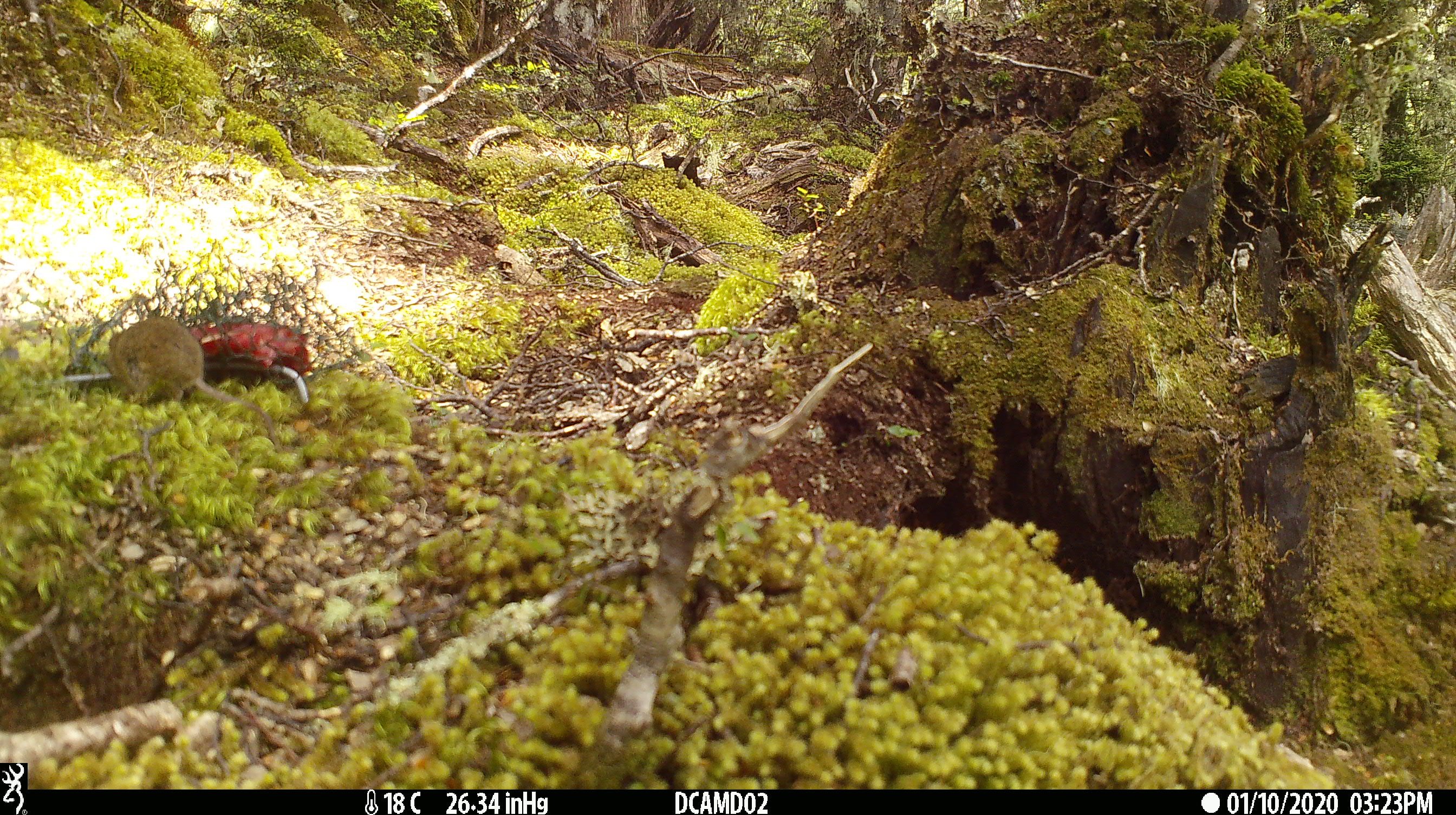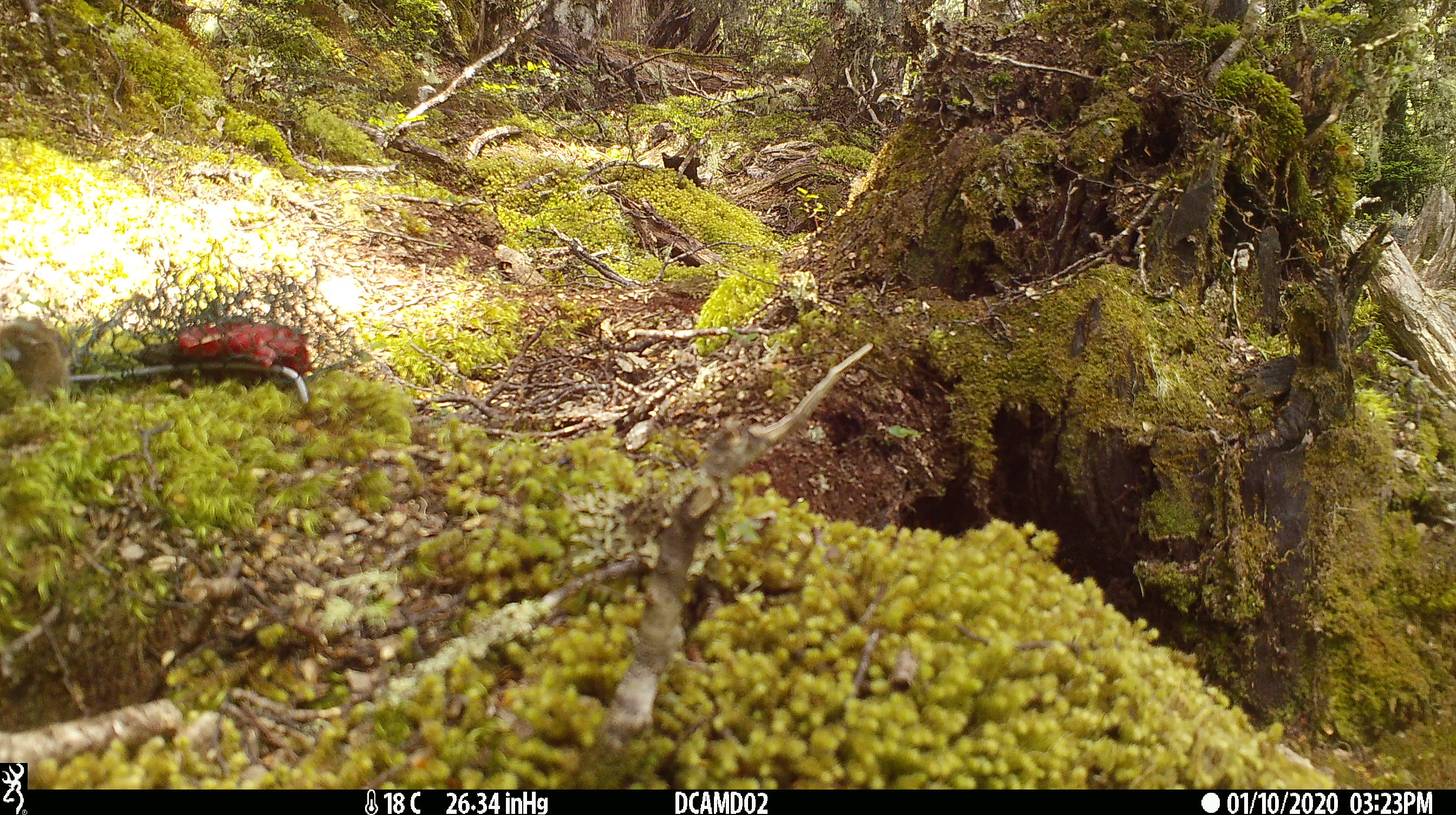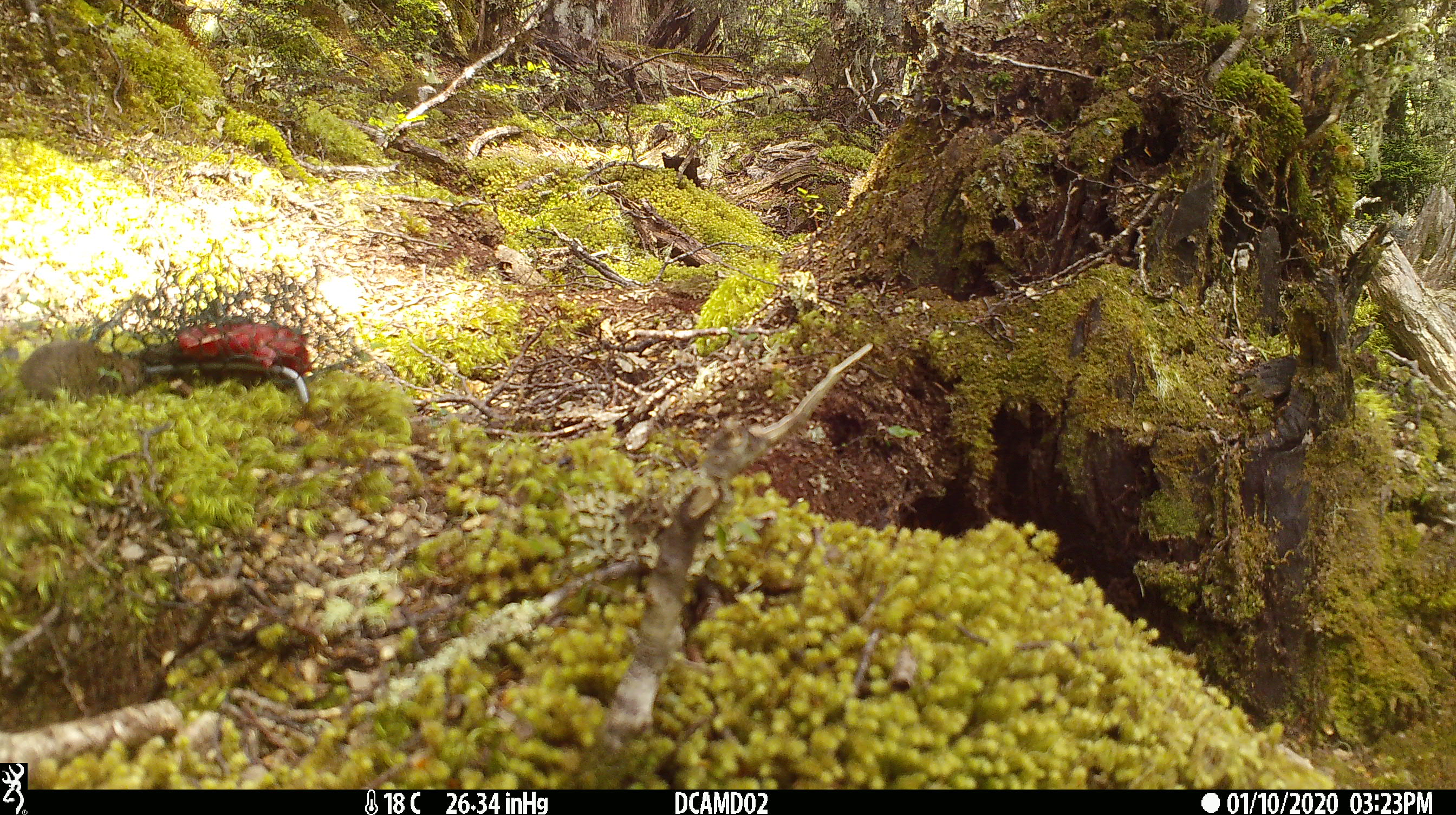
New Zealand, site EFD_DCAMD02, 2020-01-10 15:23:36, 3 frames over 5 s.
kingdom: Animalia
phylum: Chordata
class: Mammalia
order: Rodentia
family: Muridae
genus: Mus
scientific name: Mus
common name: mouse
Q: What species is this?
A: Mouse (Mus).